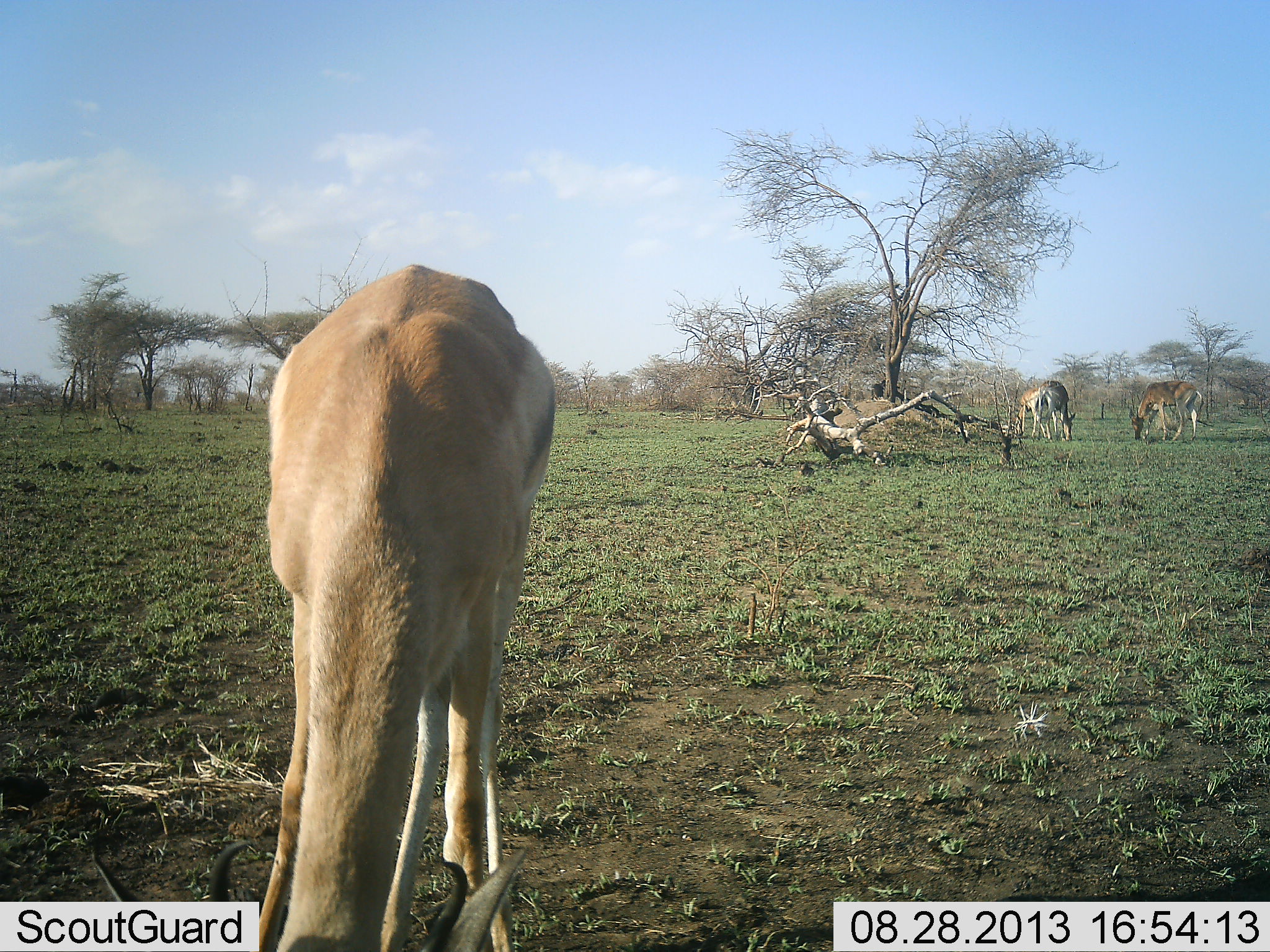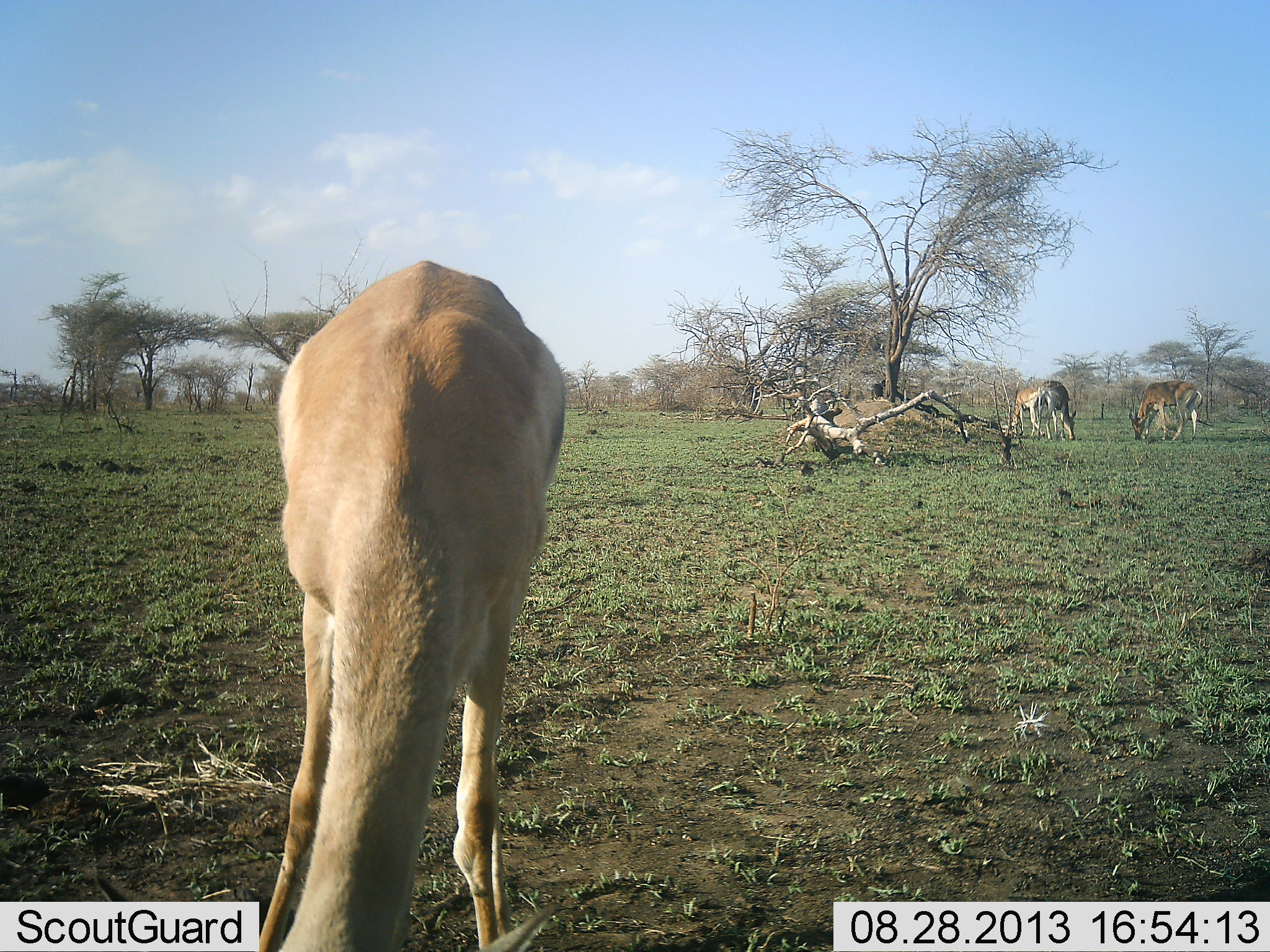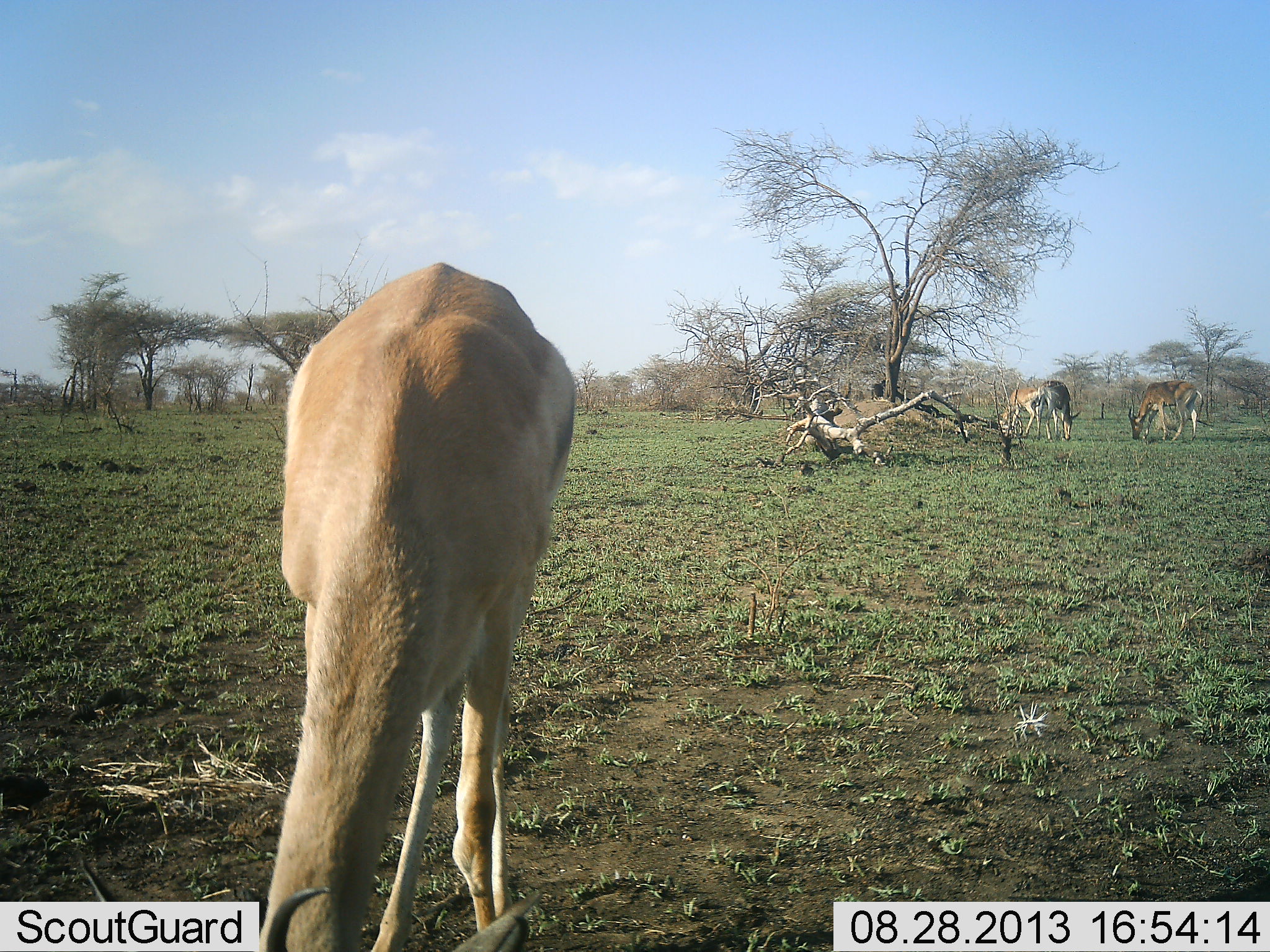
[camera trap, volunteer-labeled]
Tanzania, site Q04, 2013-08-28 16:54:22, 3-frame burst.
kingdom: Animalia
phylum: Chordata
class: Mammalia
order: Artiodactyla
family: Bovidae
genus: Nanger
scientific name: Nanger granti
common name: grant's gazelle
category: gazellegrants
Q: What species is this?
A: Gazellegrants (grant's gazelle) (Nanger granti).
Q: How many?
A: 4.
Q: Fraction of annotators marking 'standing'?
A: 22%.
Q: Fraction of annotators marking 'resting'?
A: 0%.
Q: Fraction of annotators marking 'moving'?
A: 0%.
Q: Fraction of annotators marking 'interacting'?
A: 0%.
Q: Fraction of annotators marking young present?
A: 0%.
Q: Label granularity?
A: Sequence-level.